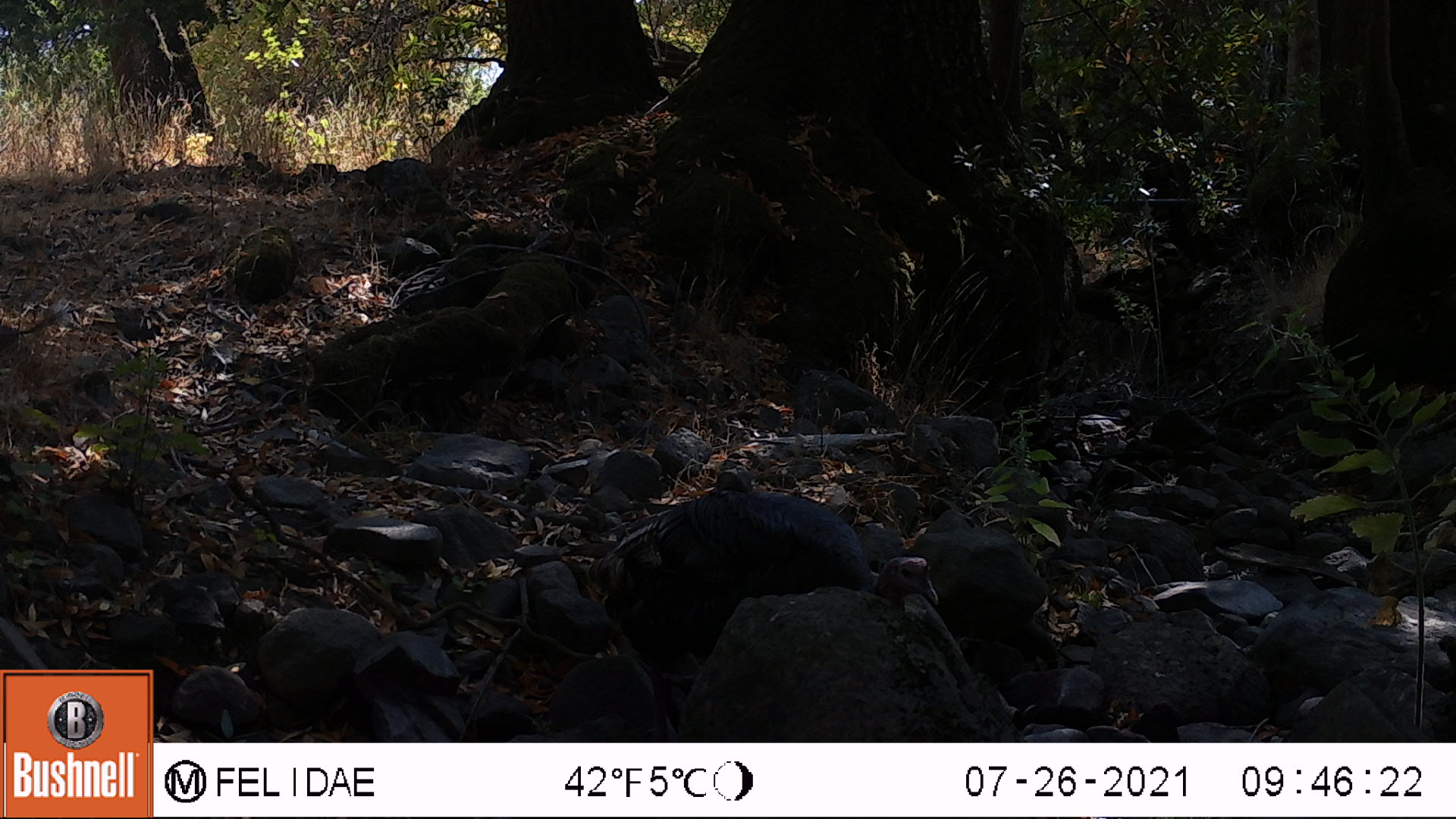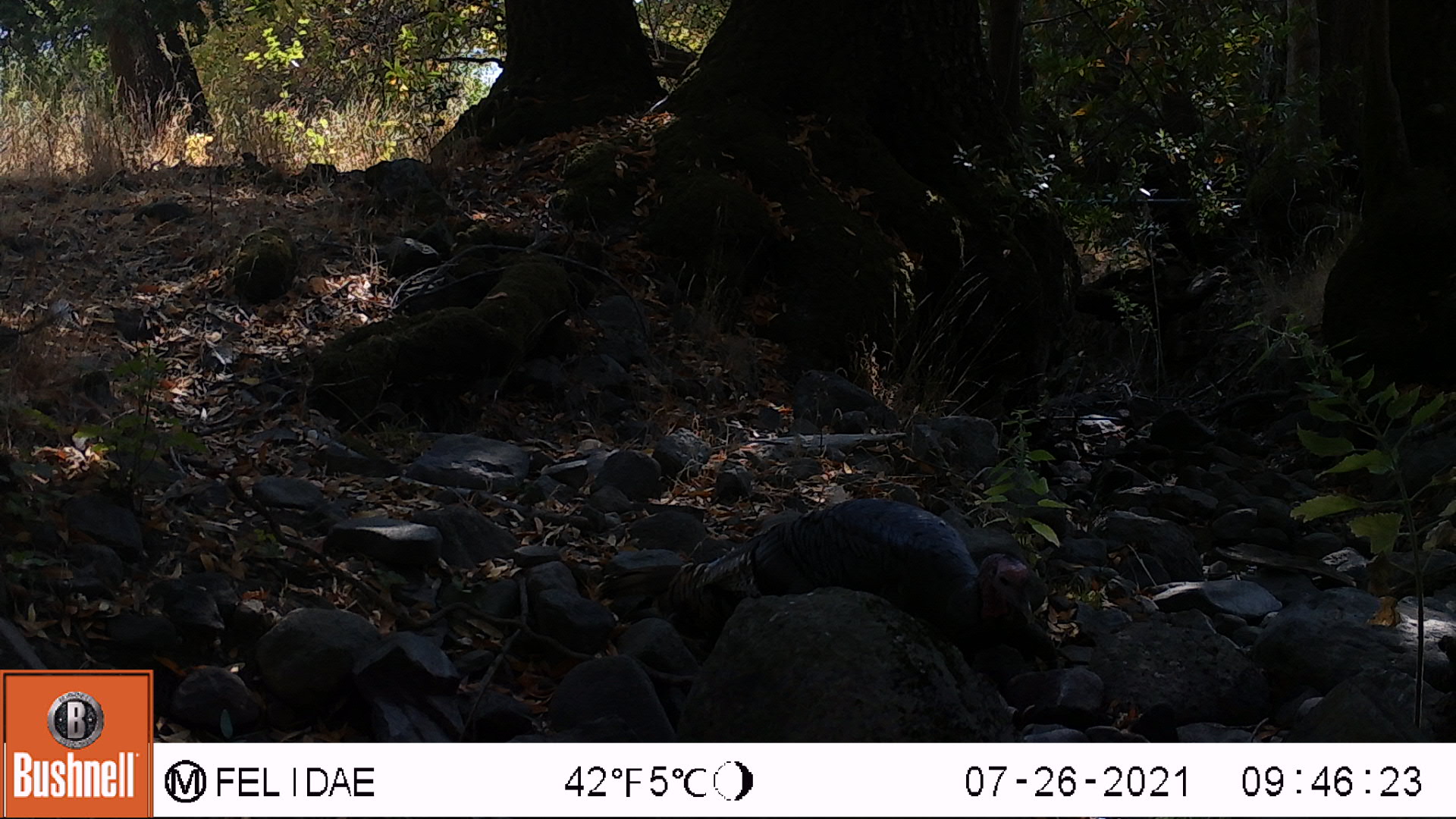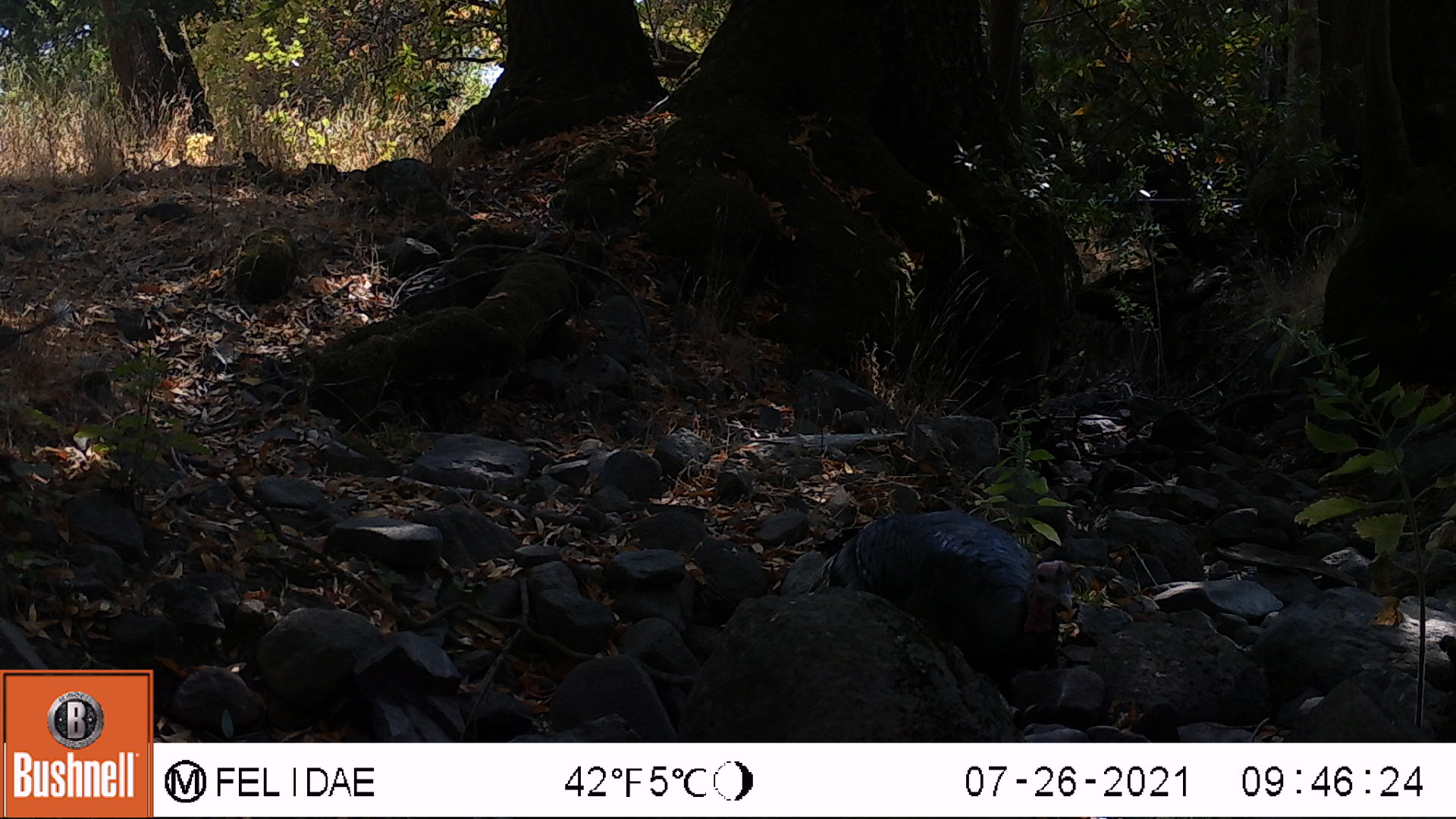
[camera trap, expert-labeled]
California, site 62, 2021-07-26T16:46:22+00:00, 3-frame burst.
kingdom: Animalia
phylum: Chordata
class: Aves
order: Galliformes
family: Phasianidae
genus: Meleagris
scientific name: Meleagris gallopavo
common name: turkey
Turkey (Meleagris gallopavo).